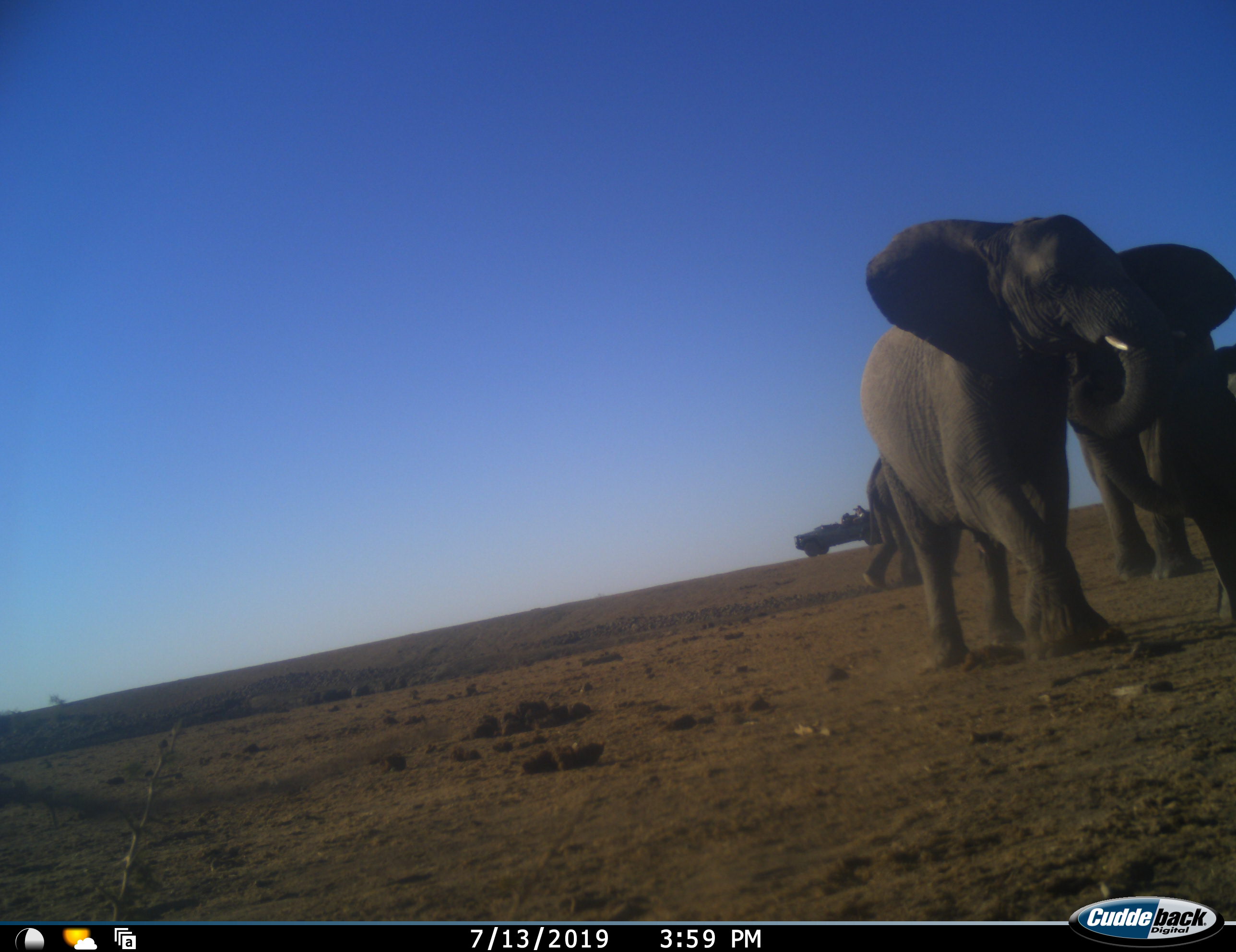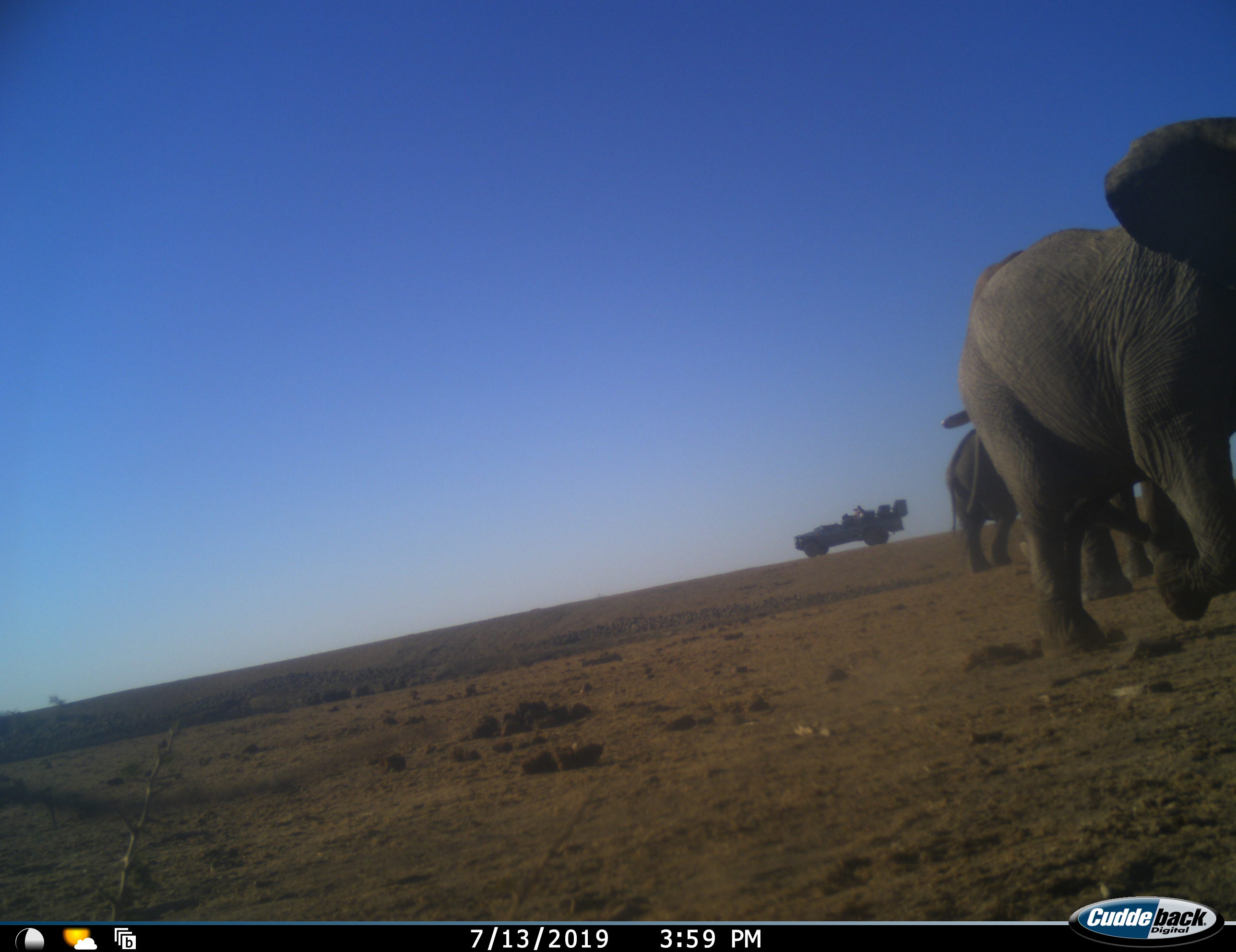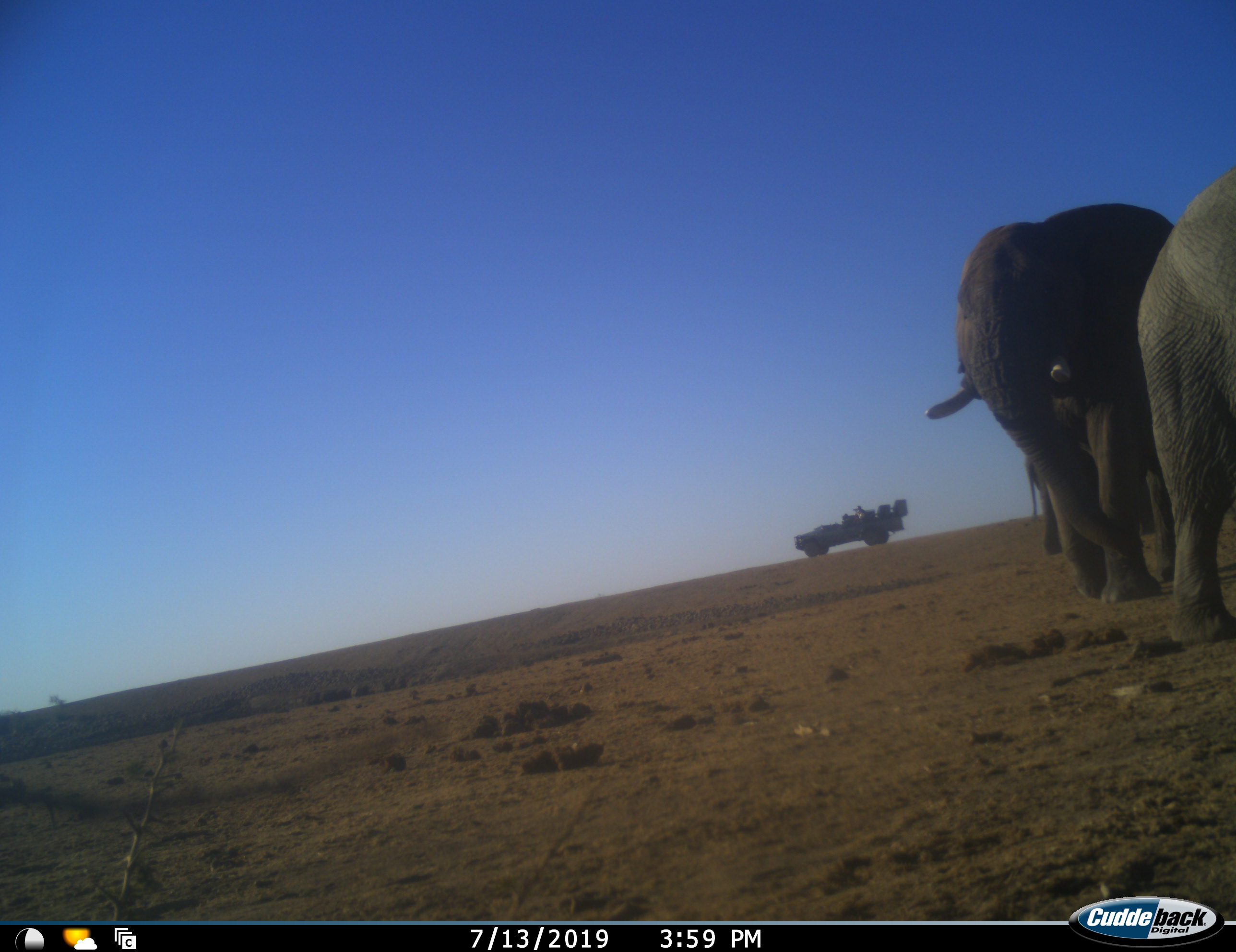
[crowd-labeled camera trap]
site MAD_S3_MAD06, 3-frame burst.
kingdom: Animalia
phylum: Chordata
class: Mammalia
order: Proboscidea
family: Elephantidae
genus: Loxodonta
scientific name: Loxodonta africana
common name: african bush elephant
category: elephant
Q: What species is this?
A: Elephant (african bush elephant) (Loxodonta africana).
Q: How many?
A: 4.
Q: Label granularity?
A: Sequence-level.